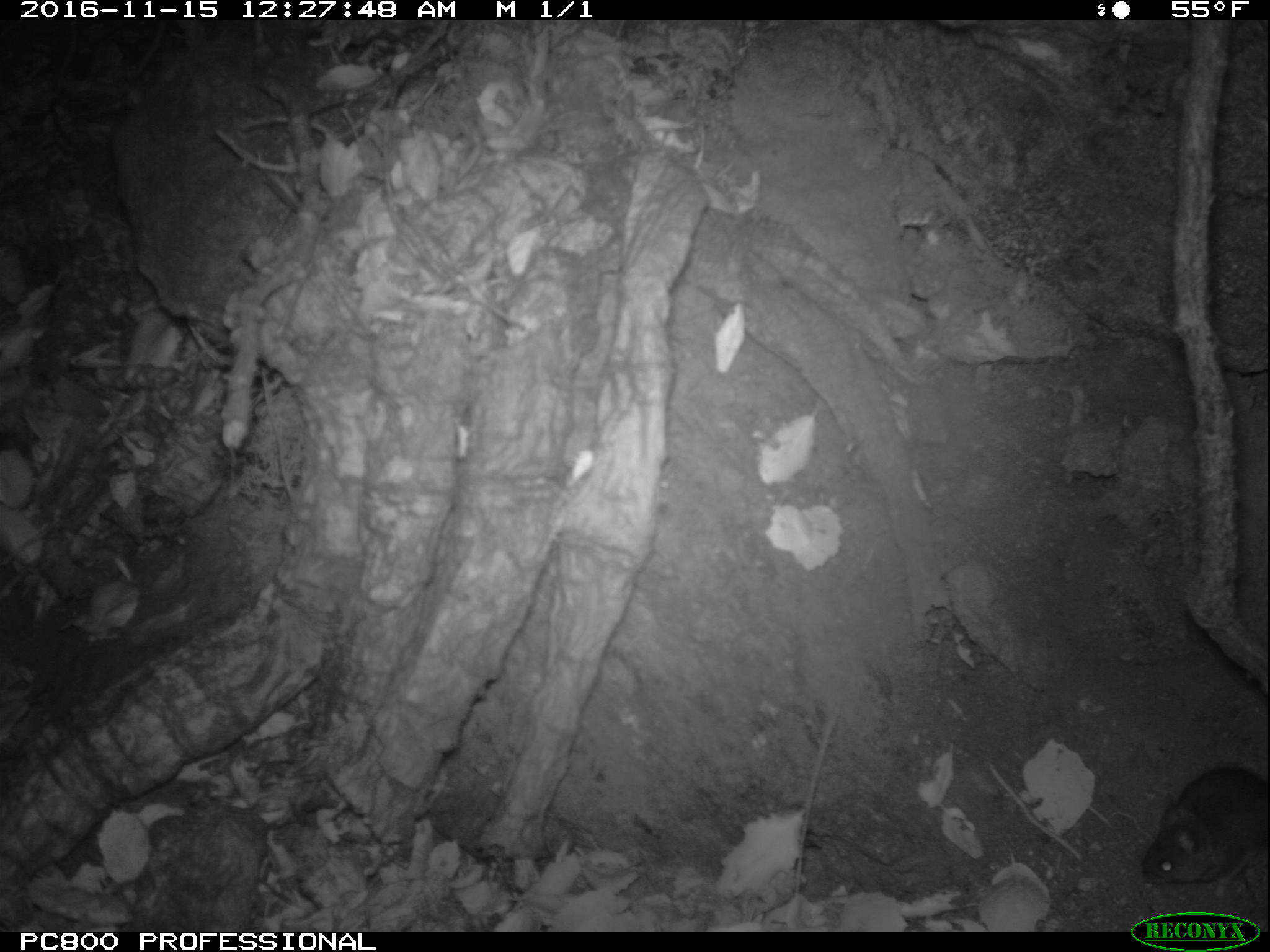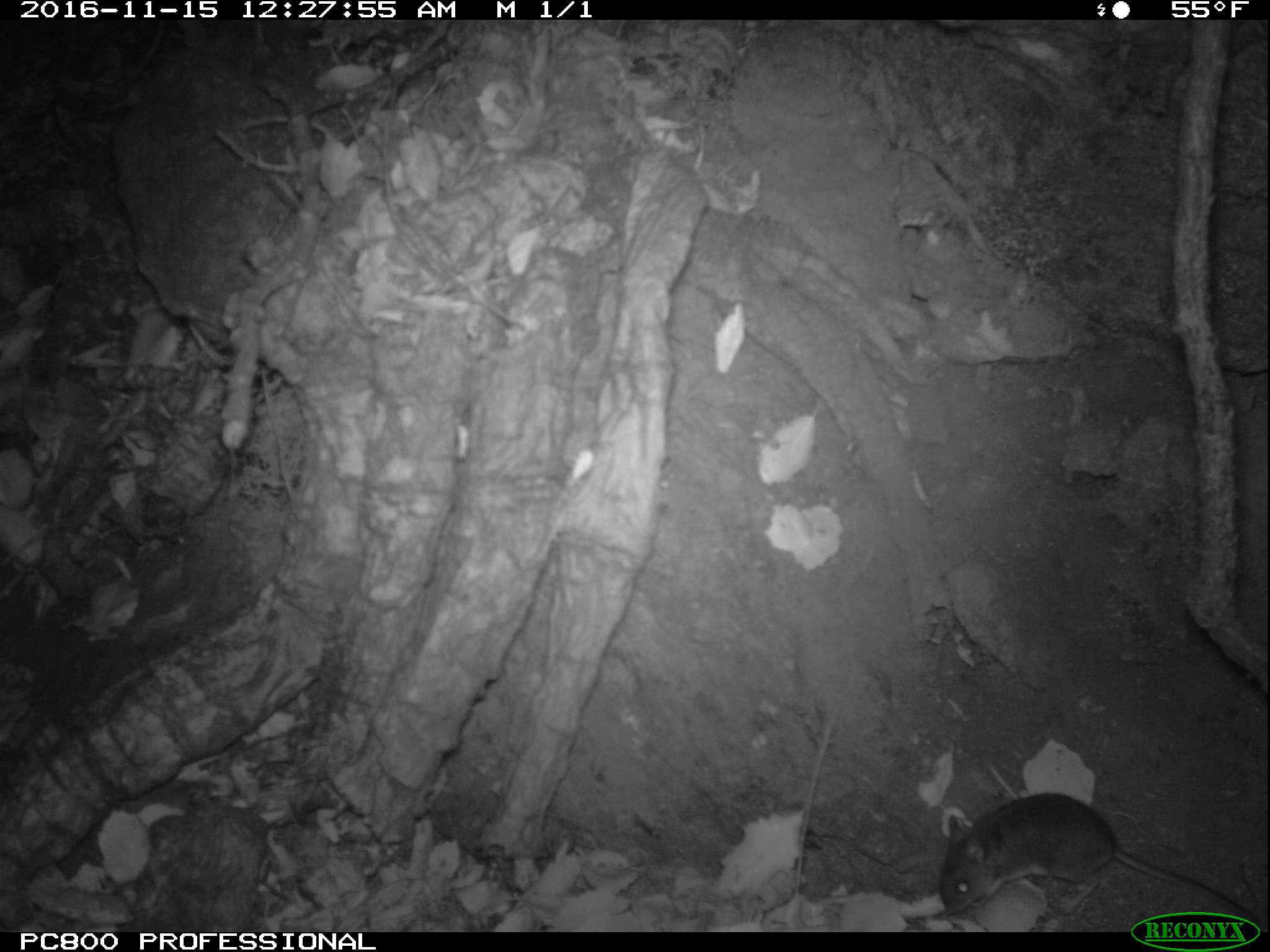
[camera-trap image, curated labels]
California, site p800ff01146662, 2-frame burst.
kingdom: Animalia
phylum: Chordata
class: Mammalia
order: Rodentia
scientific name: Rodentia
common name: rodent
Rodent (Rodentia).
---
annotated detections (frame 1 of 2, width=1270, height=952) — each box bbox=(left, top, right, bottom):
rodent: bbox=(1145, 763, 1269, 888)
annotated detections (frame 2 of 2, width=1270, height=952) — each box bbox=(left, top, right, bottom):
rodent: bbox=(938, 793, 1261, 924)